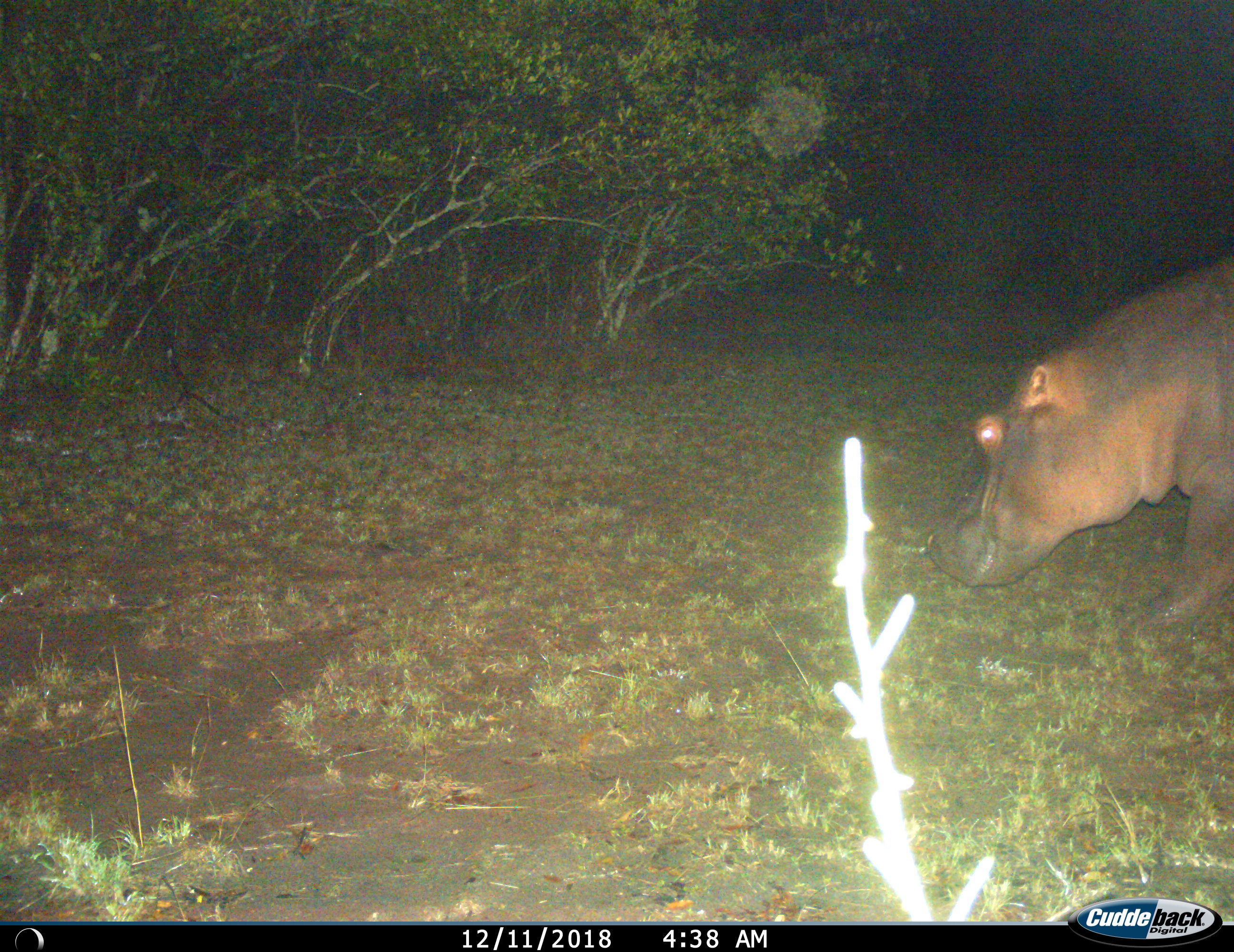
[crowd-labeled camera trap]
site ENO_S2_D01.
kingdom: Animalia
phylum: Chordata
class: Mammalia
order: Artiodactyla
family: Hippopotamidae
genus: Hippopotamus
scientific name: Hippopotamus amphibius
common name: hippopotamus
Hippopotamus (Hippopotamus amphibius), count 1. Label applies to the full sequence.